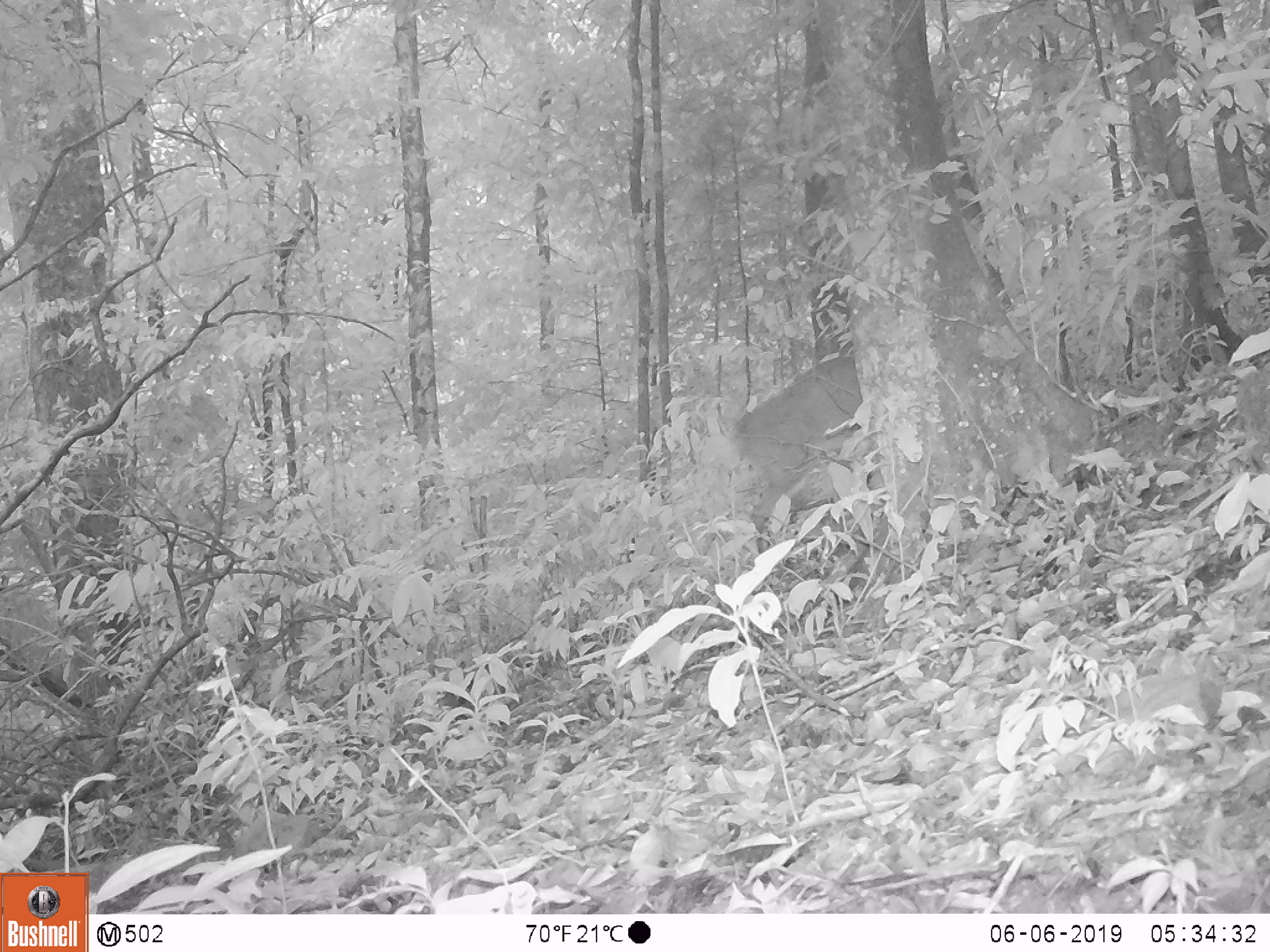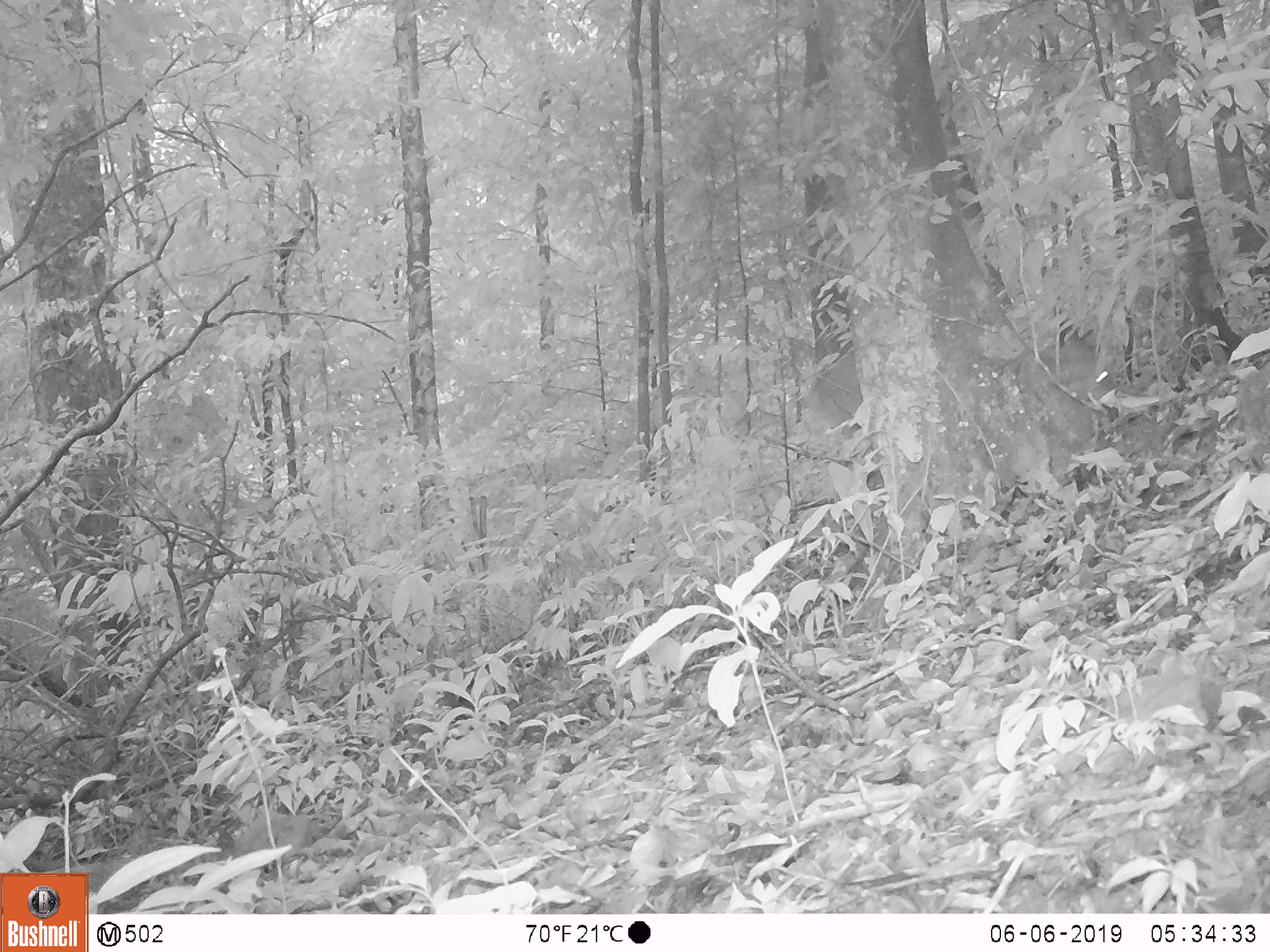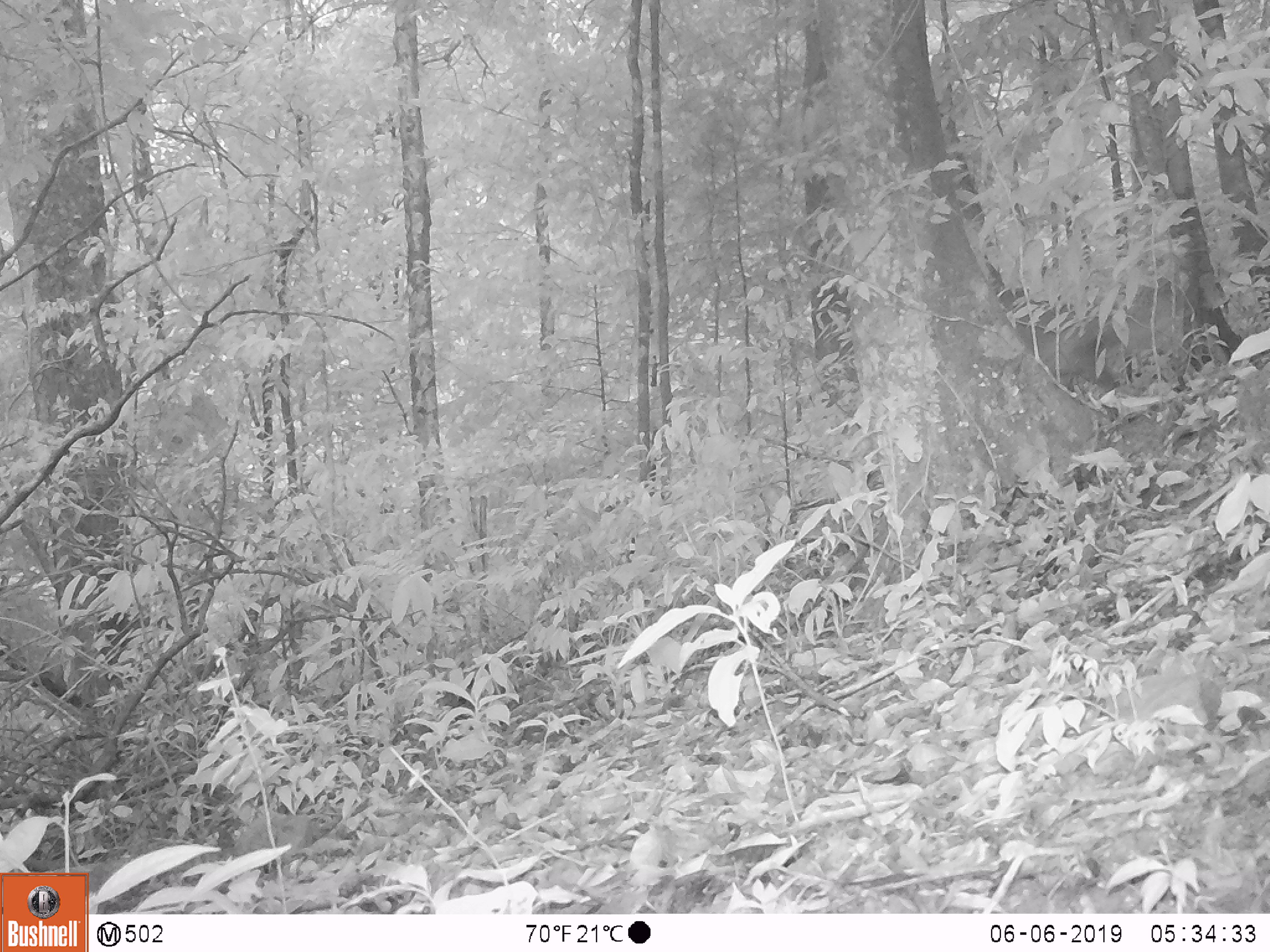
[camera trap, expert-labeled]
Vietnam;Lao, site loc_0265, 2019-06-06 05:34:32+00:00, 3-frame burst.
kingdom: Animalia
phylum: Chordata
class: Mammalia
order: Artiodactyla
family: Cervidae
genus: Muntiacus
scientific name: Muntiacus vuquangensis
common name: large-antlered muntjac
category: large antlered muntjac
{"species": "large antlered muntjac (large-antlered muntjac) (Muntiacus vuquangensis)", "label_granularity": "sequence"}